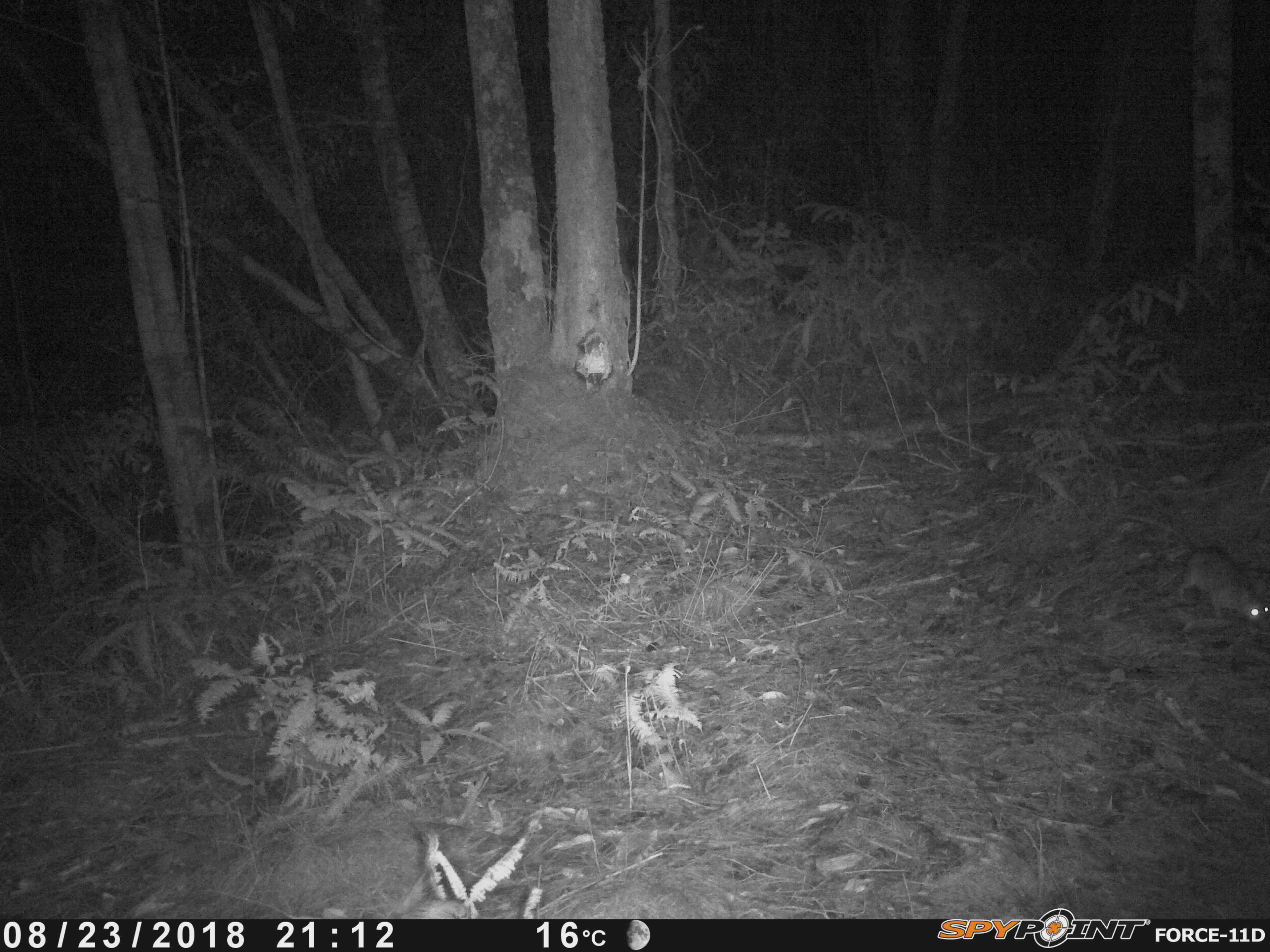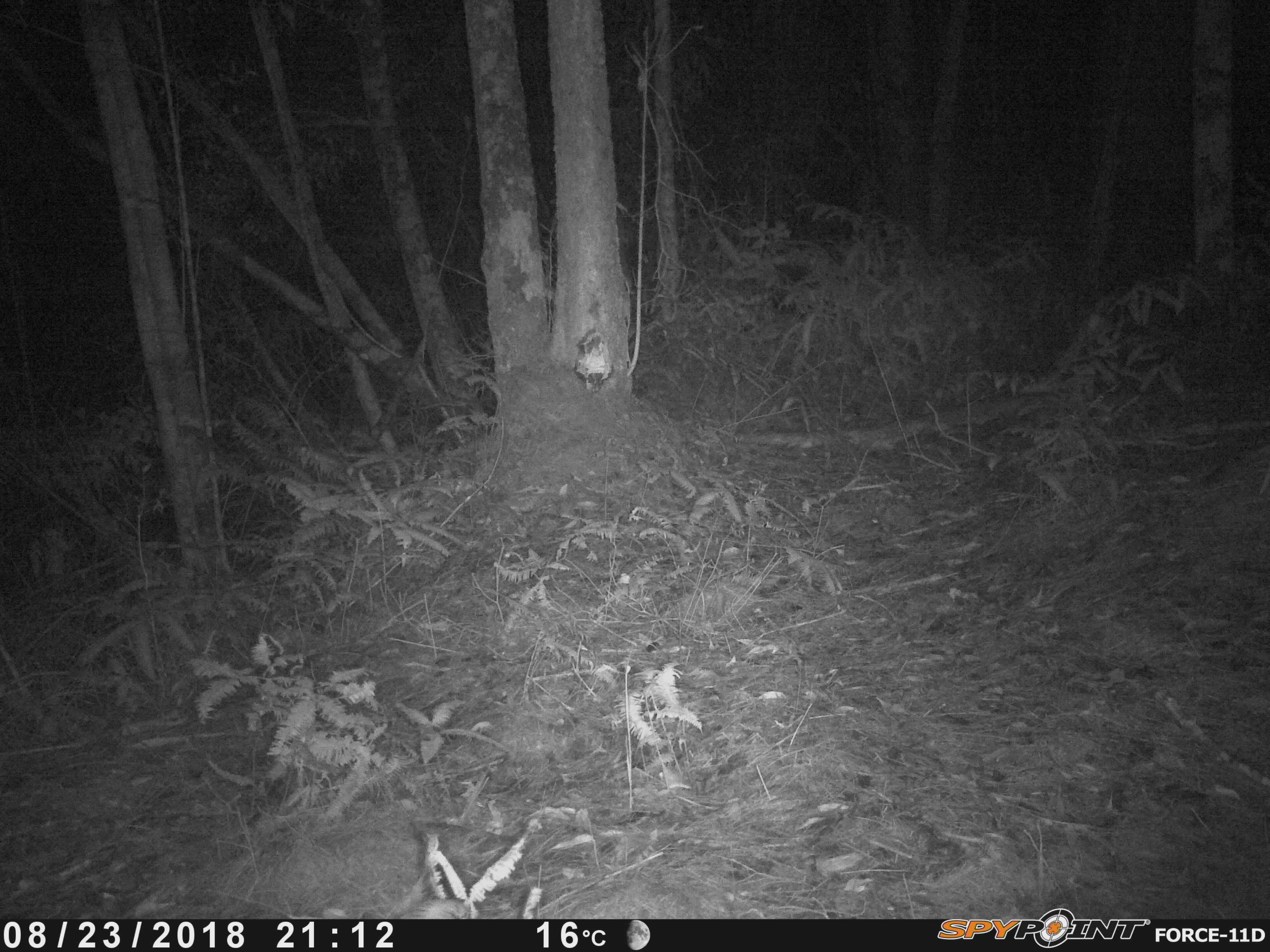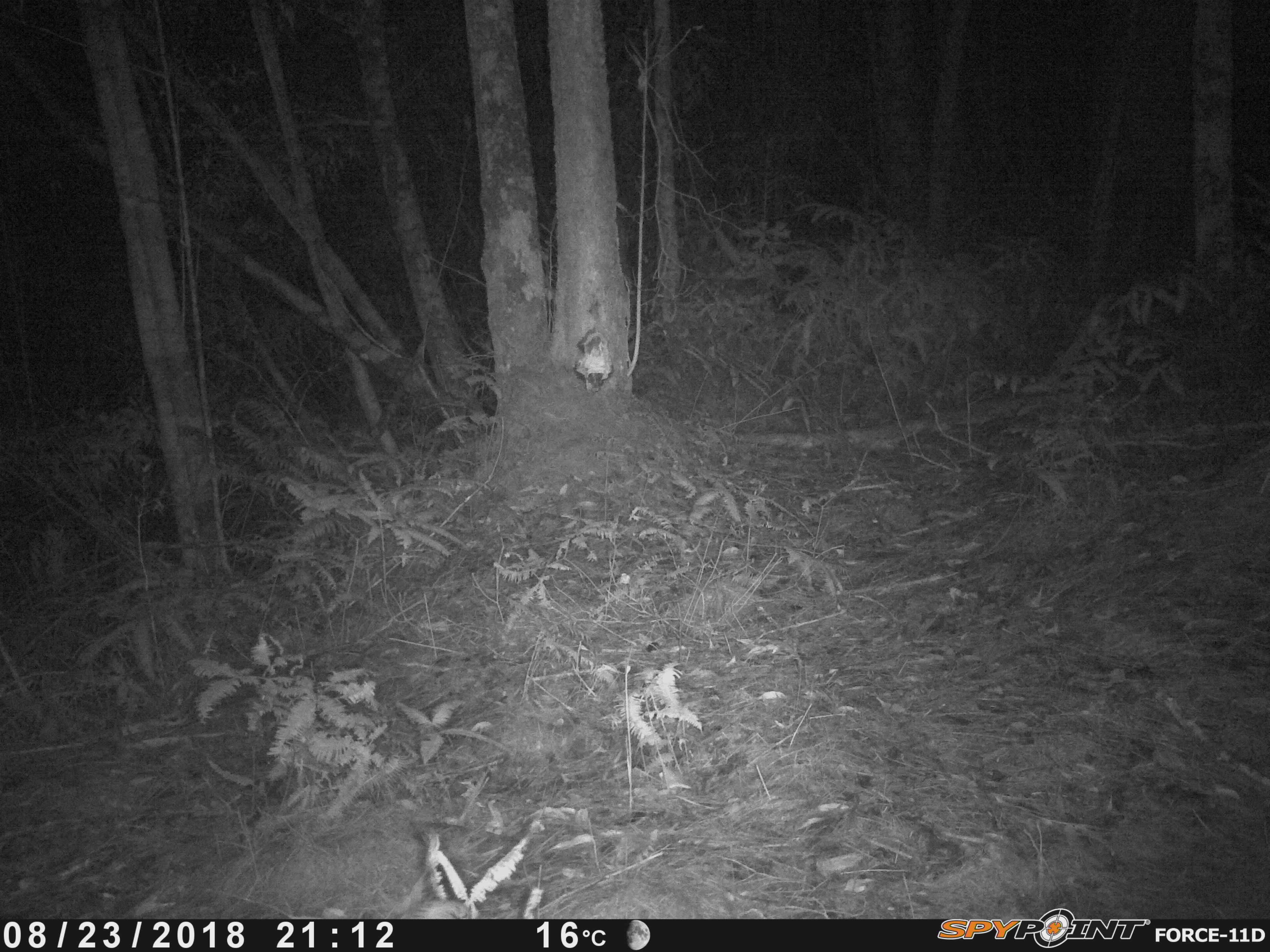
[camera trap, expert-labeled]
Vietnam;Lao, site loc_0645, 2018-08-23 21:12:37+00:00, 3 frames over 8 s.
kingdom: Animalia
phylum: Chordata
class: Mammalia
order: Rodentia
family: Muridae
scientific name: Muridae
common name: old-world mice and rats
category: unidentified murid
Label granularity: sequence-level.